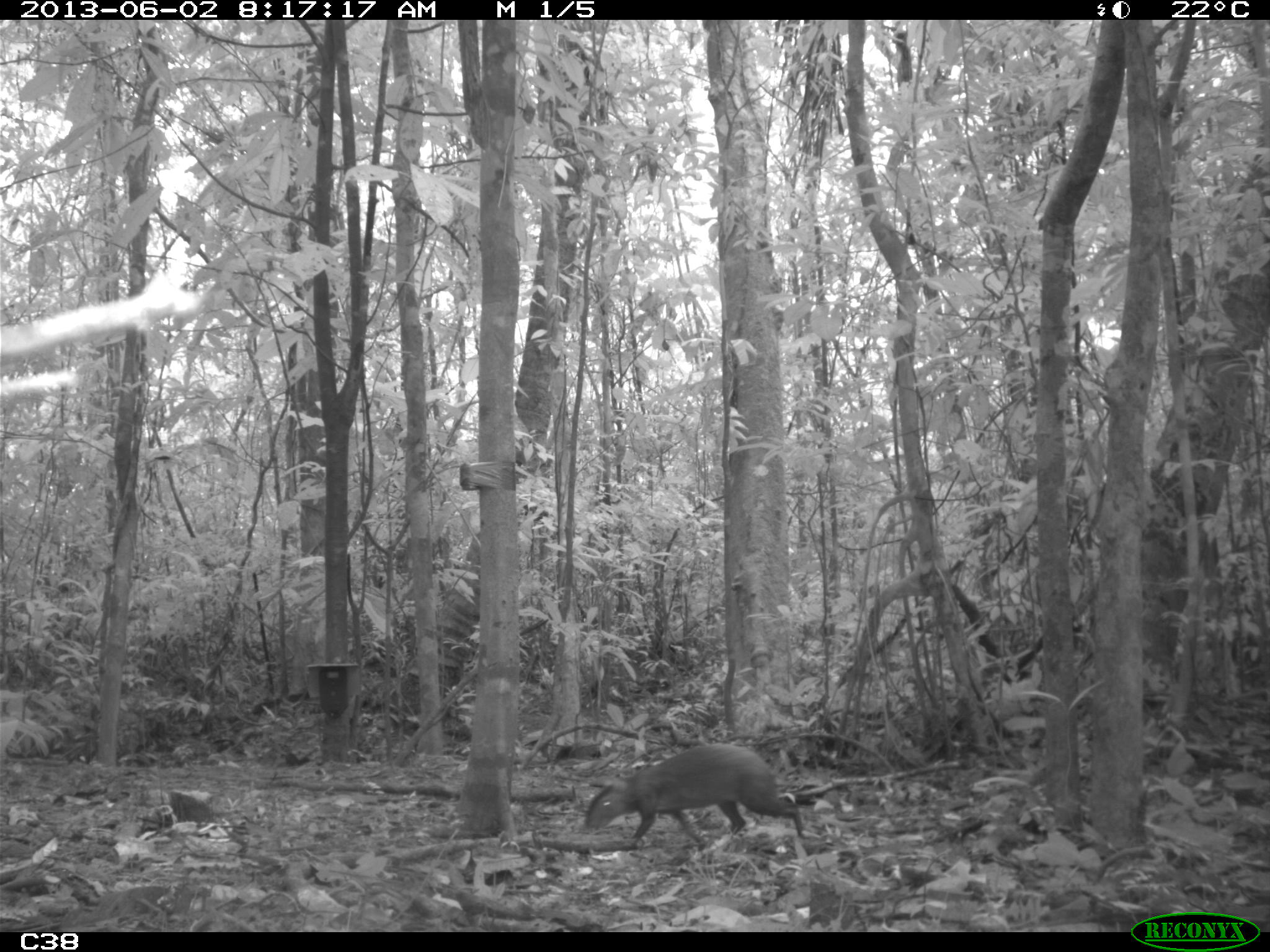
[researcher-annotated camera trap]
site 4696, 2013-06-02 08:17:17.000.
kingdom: Animalia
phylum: Chordata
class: Mammalia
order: Rodentia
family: Dasyproctidae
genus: Dasyprocta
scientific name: Dasyprocta leporina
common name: red-rumped agouti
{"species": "Dasyprocta leporina (red-rumped agouti)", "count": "1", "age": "adult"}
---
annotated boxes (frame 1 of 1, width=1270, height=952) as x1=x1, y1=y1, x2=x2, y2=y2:
dasyprocta leporina: x1=584, y1=742, x2=809, y2=851